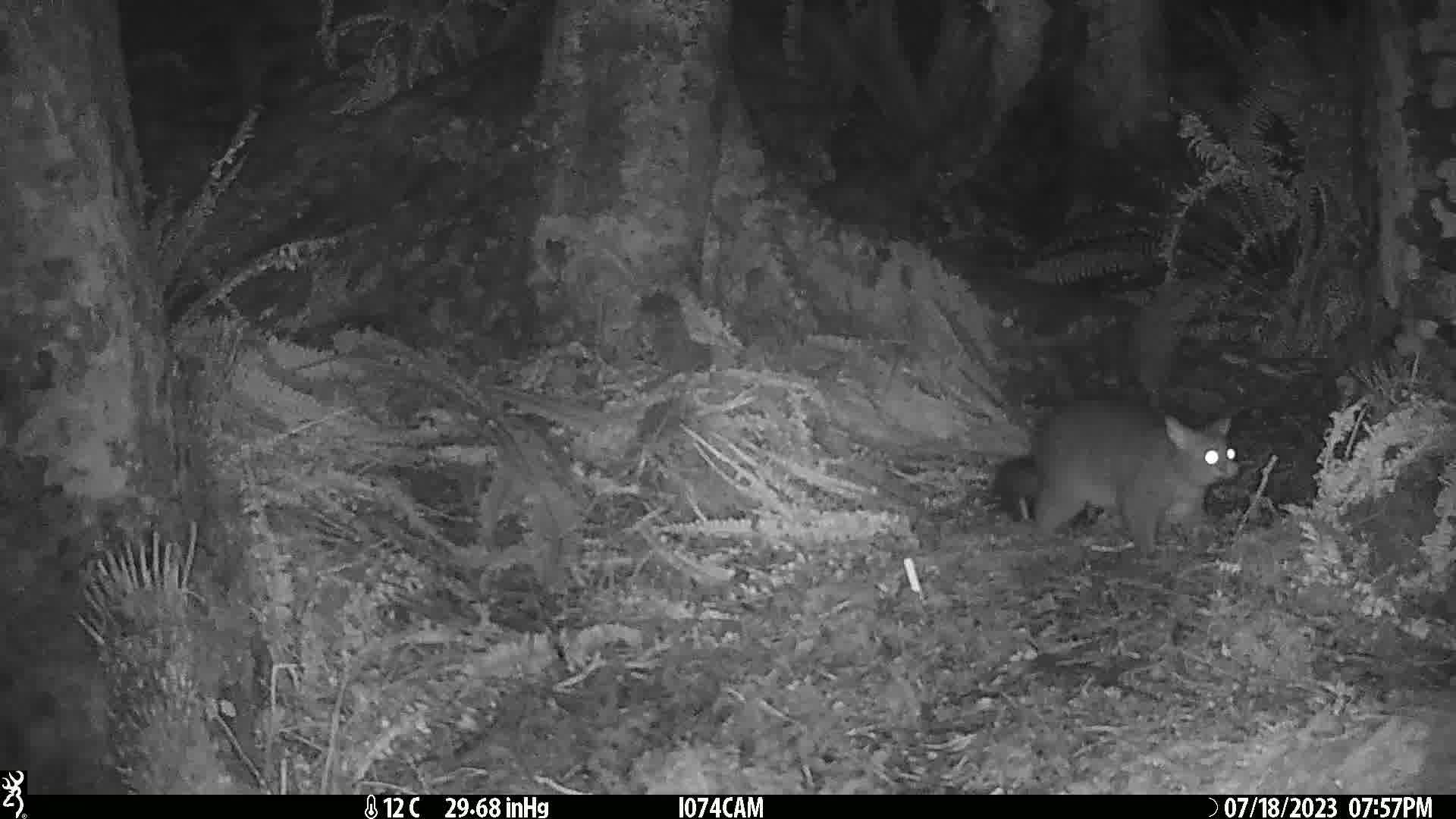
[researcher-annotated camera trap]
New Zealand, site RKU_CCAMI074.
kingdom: Animalia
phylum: Chordata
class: Mammalia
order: Diprotodontia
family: Phalangeridae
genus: Trichosurus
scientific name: Trichosurus vulpecula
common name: common brushtail possum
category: possum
Possum (common brushtail possum) (Trichosurus vulpecula).